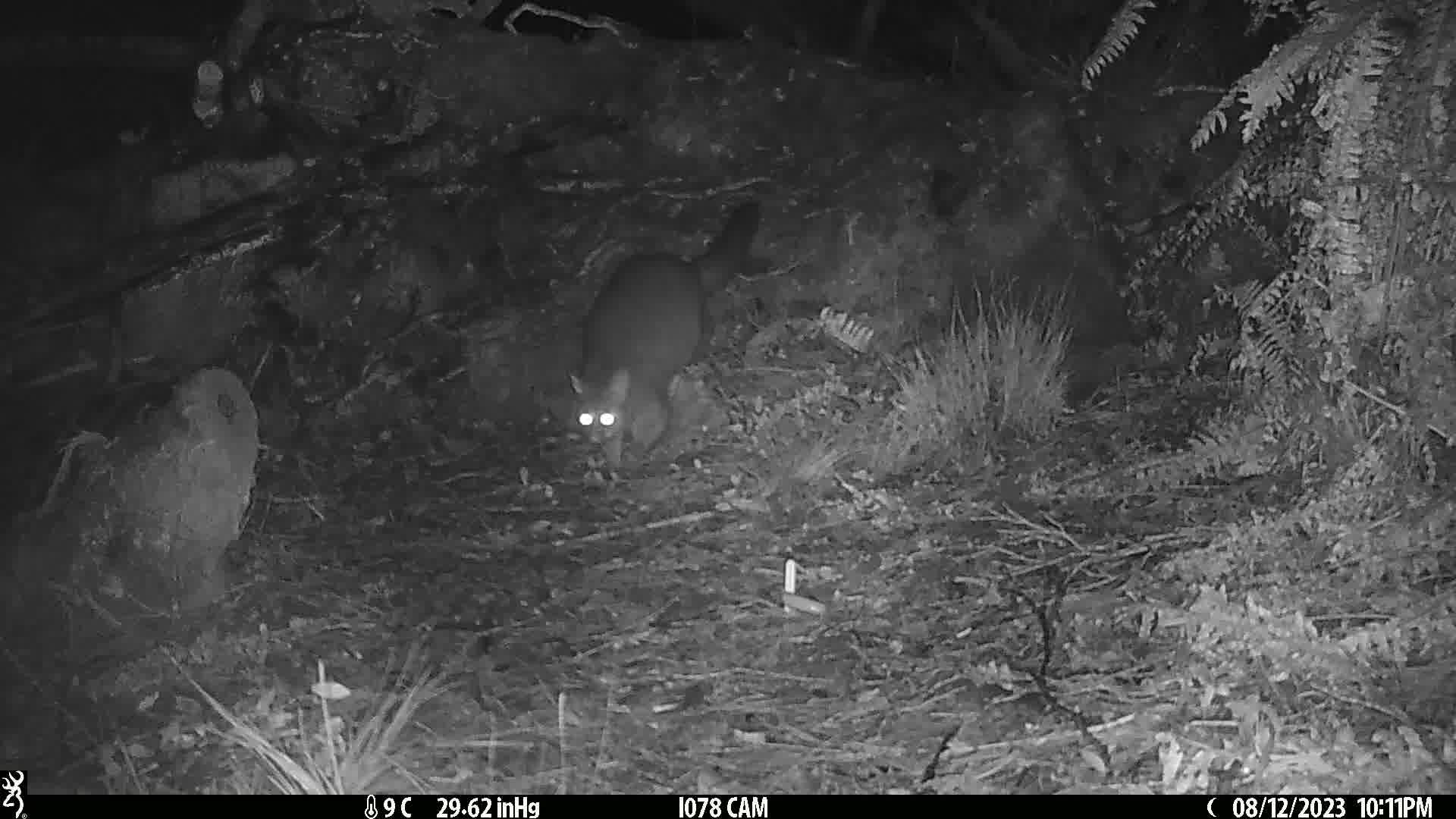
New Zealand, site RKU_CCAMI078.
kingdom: Animalia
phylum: Chordata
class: Mammalia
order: Diprotodontia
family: Phalangeridae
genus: Trichosurus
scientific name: Trichosurus vulpecula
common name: common brushtail possum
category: possum